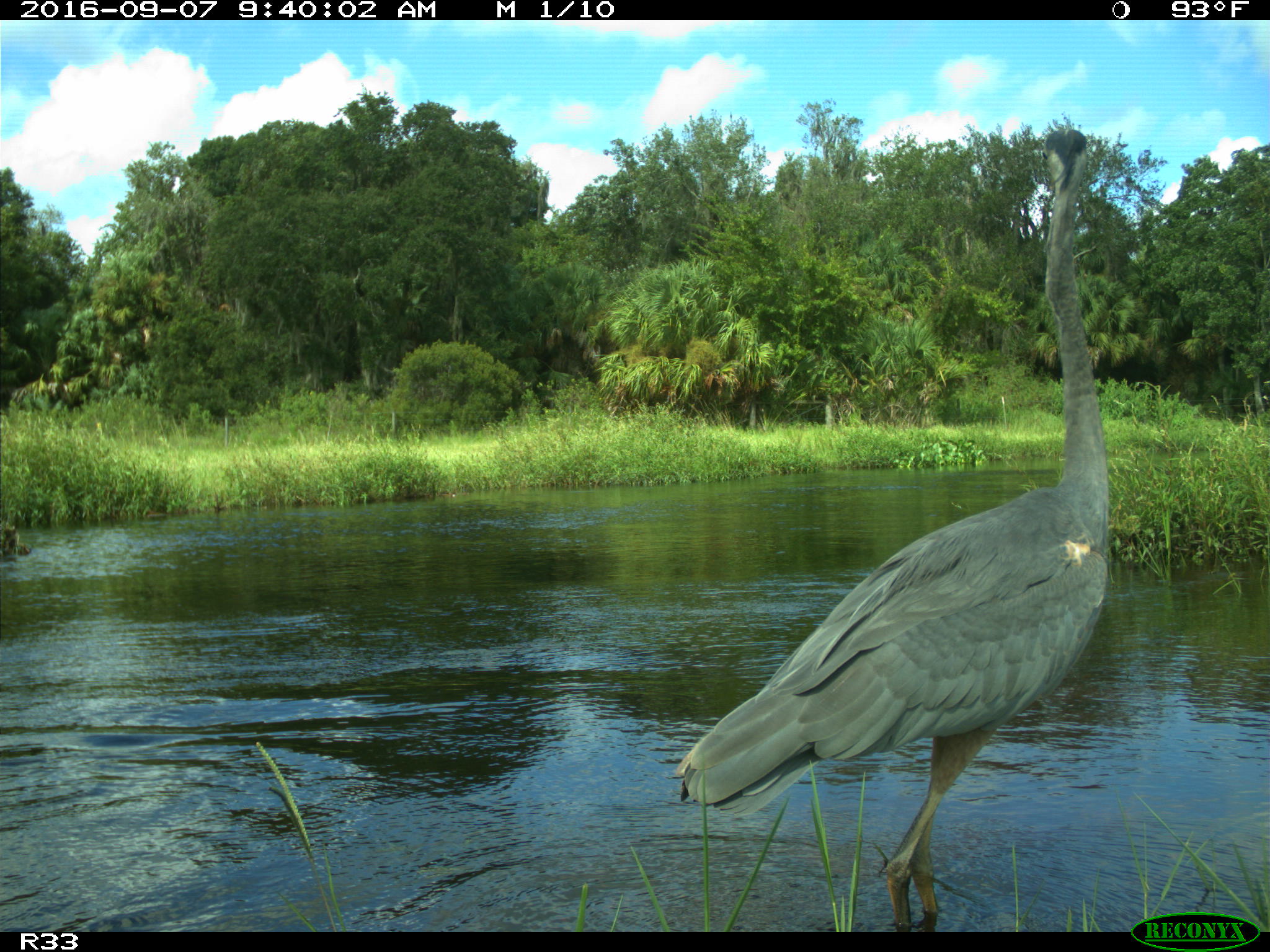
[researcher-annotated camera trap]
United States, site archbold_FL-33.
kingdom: Animalia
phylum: Chordata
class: Aves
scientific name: Aves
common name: birds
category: unidentified bird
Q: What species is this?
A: Unidentified bird (birds) (Aves).